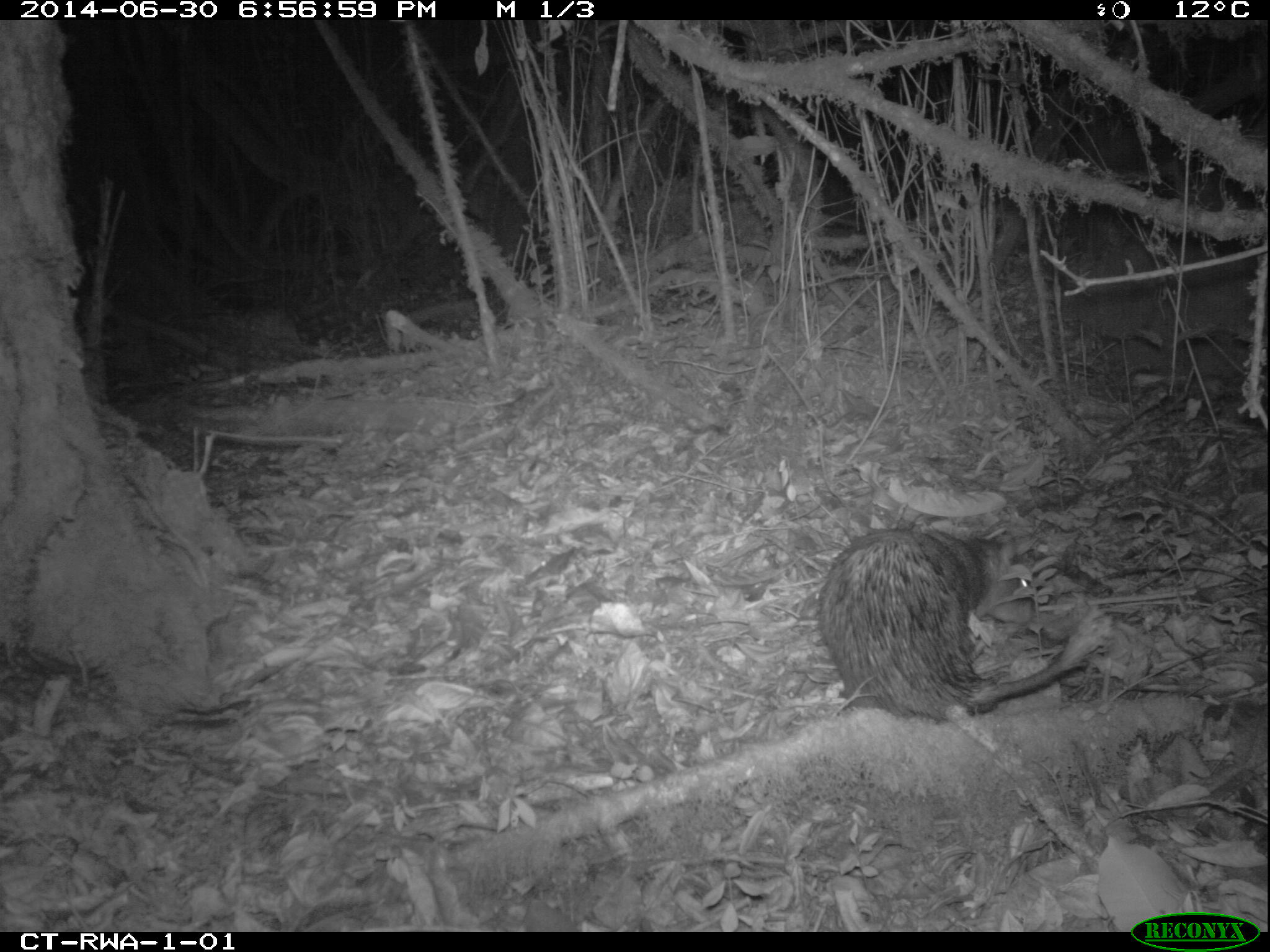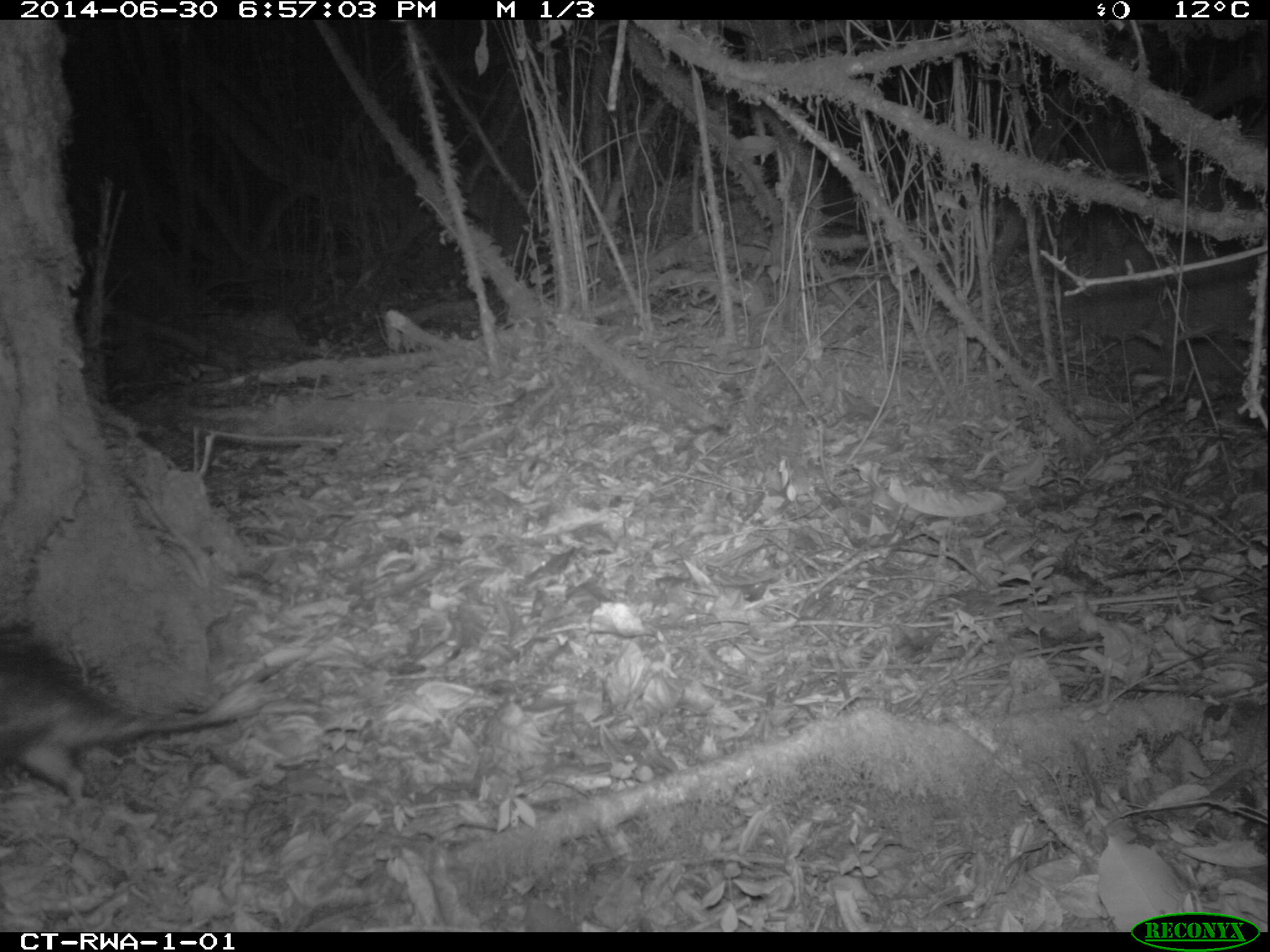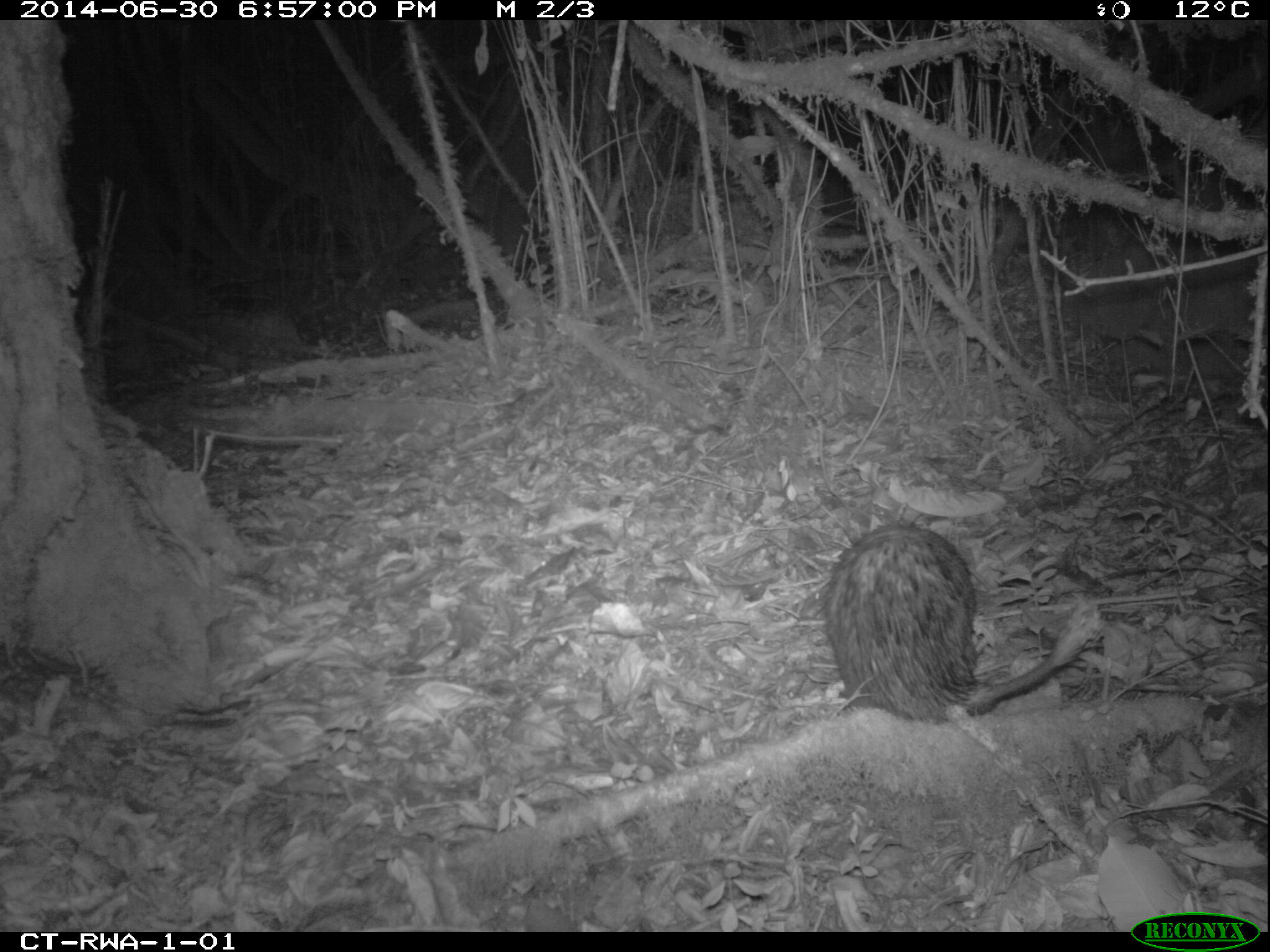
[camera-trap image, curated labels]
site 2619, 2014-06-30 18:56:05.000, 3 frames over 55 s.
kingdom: Animalia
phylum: Chordata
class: Mammalia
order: Rodentia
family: Hystricidae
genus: Atherurus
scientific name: Atherurus africanus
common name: african brush-tailed porcupine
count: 1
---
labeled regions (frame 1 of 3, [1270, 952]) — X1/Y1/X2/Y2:
atherurus africanus: 816/524/1100/719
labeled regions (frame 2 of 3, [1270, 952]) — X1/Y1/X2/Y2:
atherurus africanus: 0/644/265/801